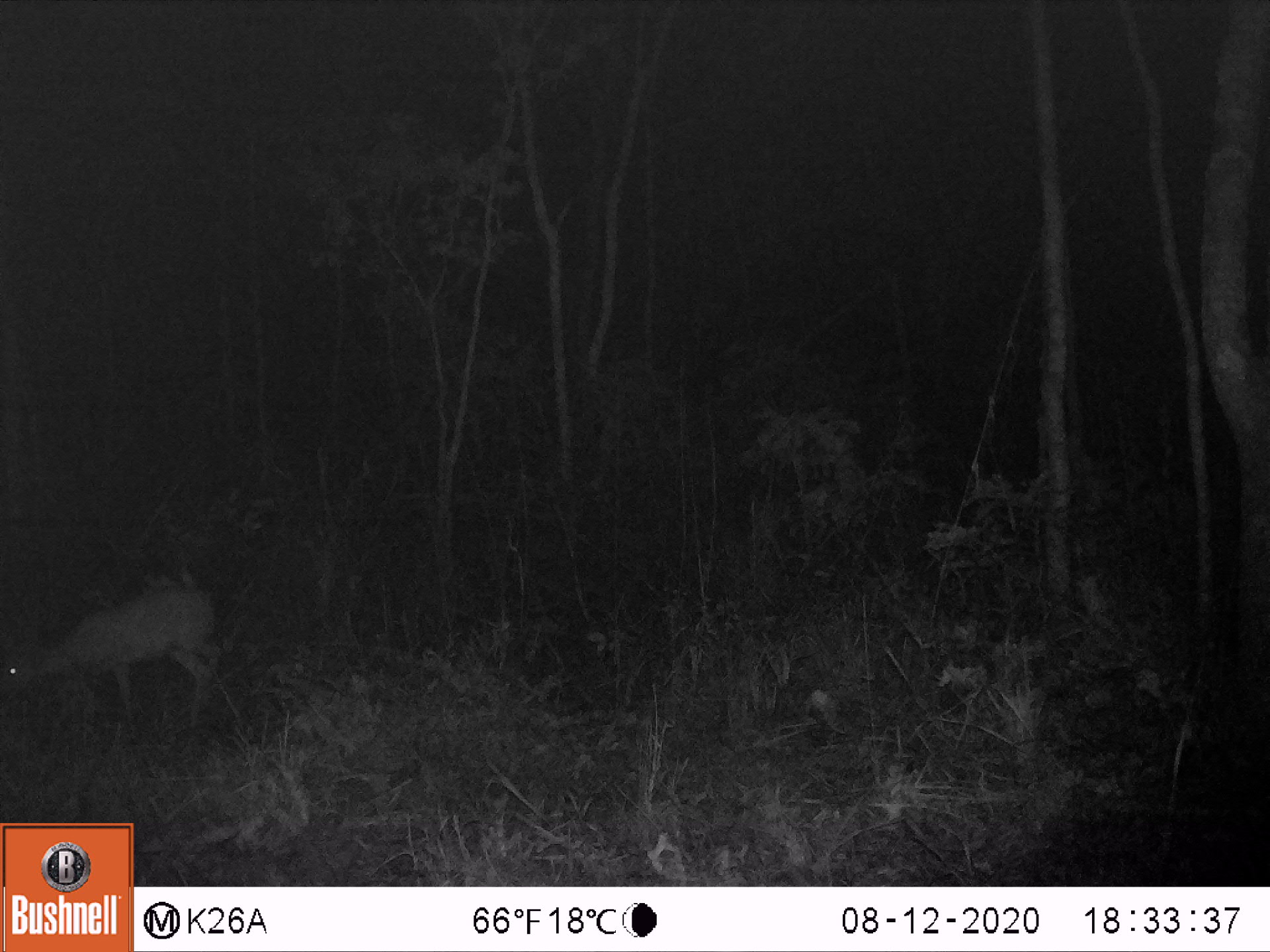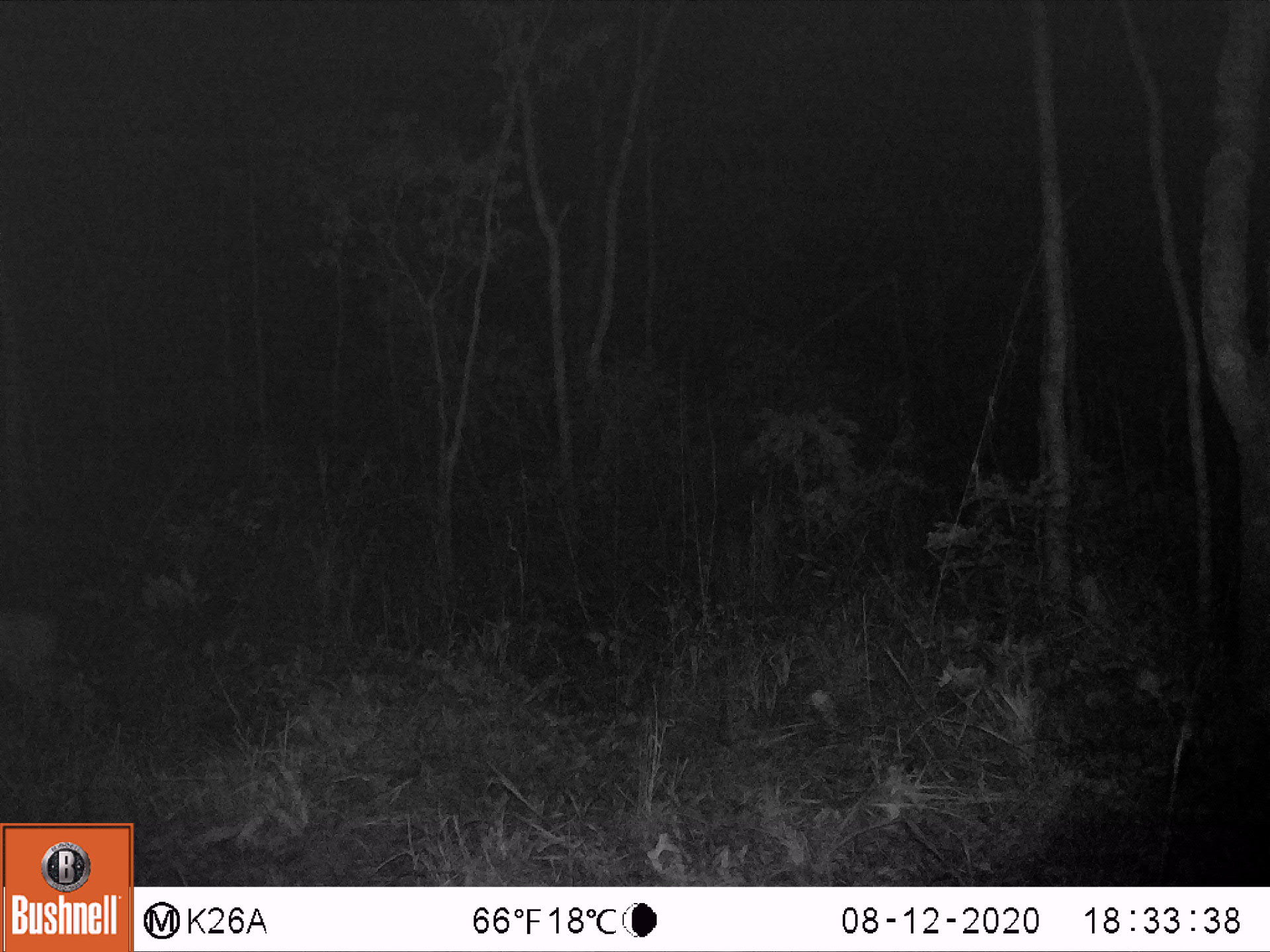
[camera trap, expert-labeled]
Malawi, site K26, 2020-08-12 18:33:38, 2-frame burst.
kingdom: Animalia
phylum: Chordata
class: Mammalia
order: Artiodactyla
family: Bovidae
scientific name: Antilopinae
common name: small antelope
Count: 1.